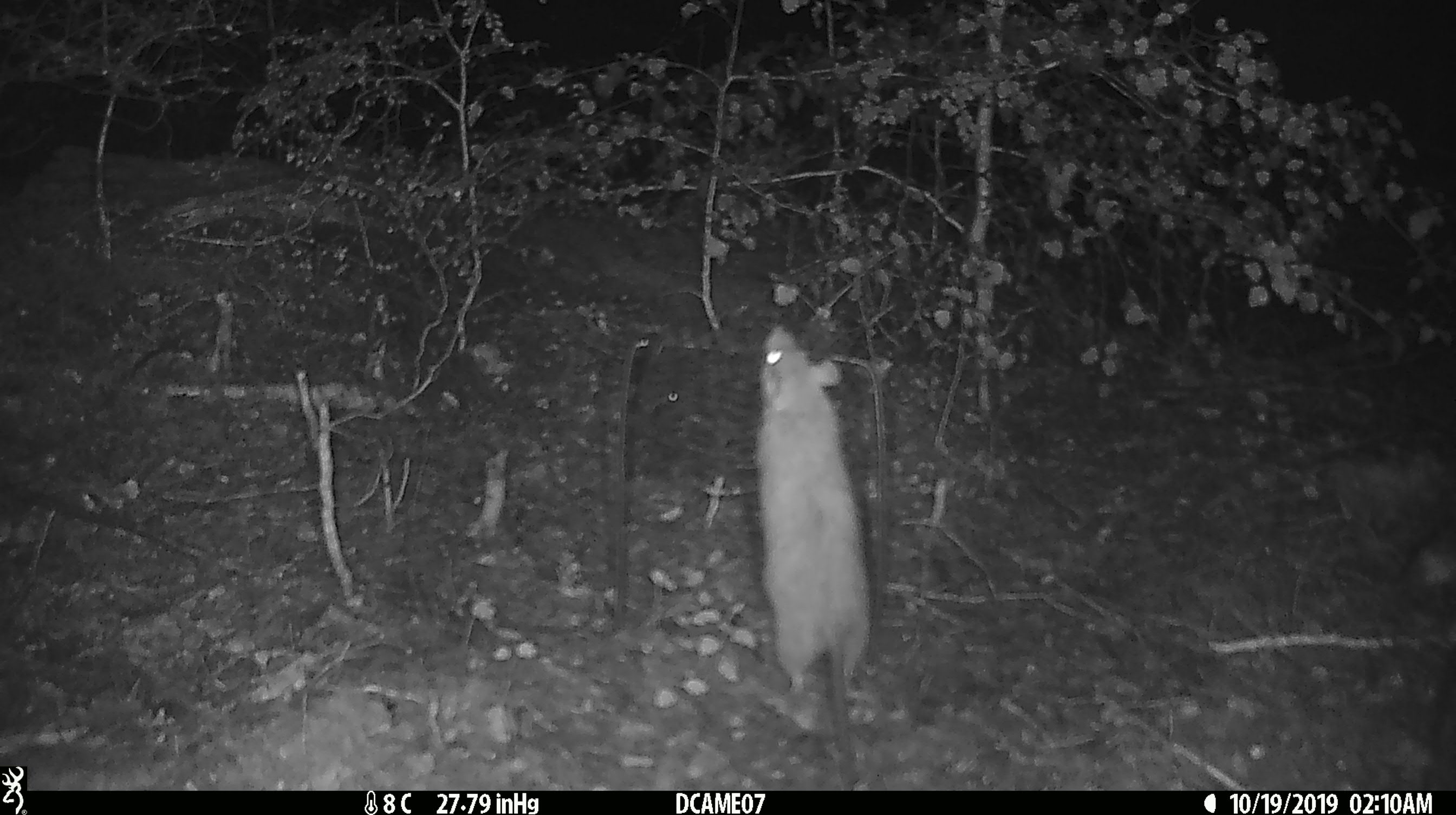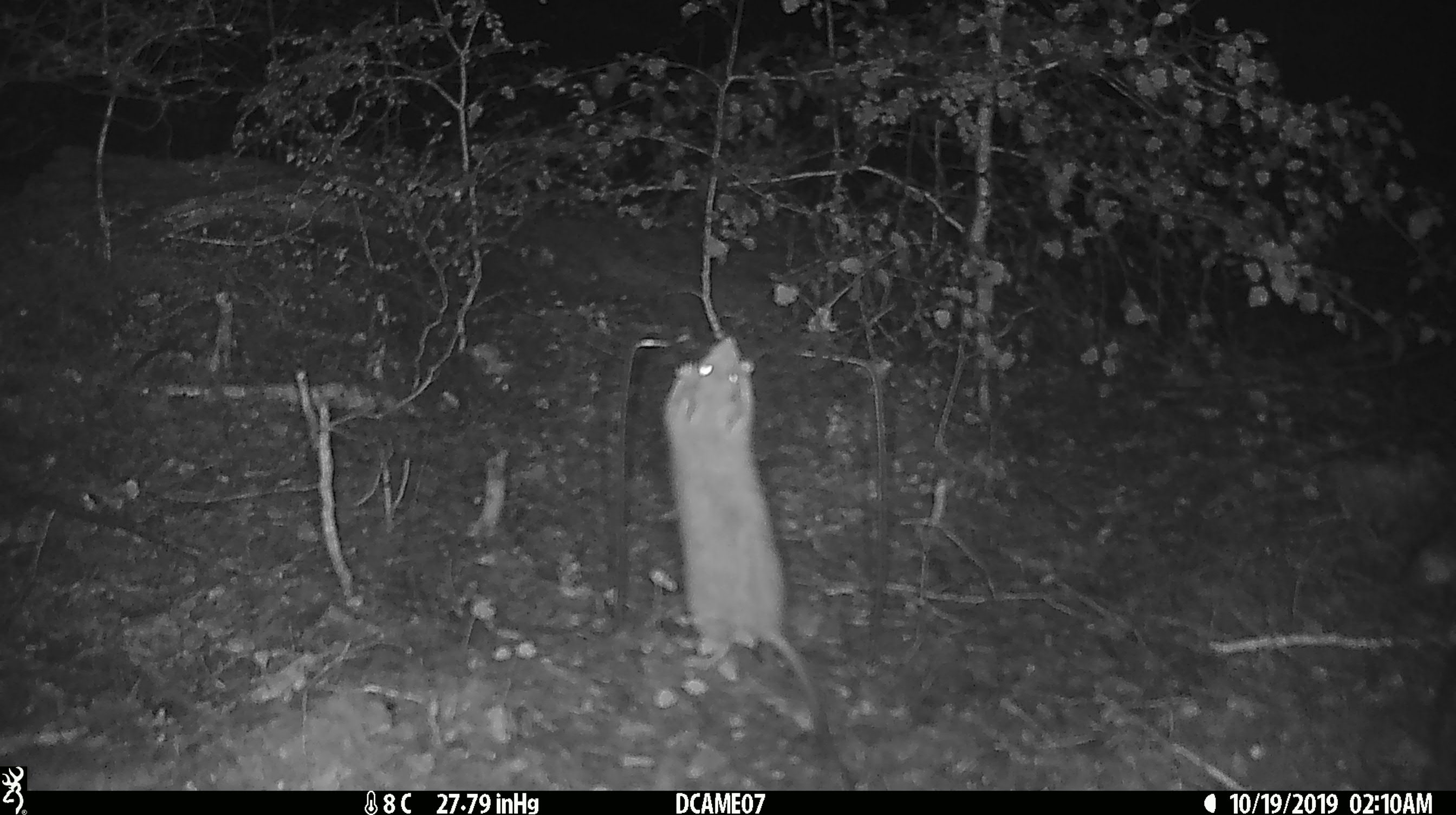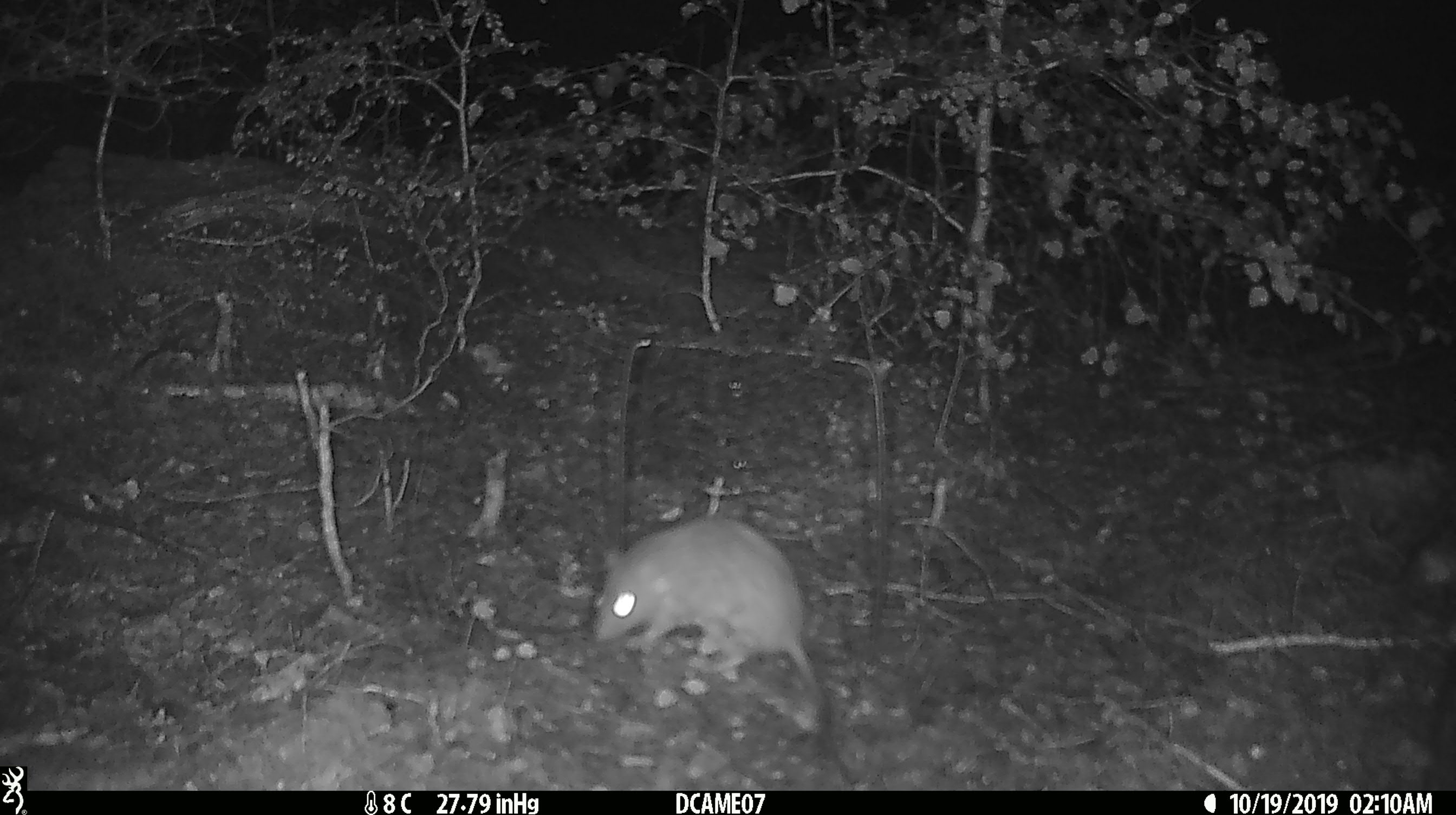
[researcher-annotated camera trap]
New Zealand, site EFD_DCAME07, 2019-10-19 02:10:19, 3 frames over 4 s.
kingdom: Animalia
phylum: Chordata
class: Mammalia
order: Rodentia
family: Muridae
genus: Rattus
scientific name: Rattus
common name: rat